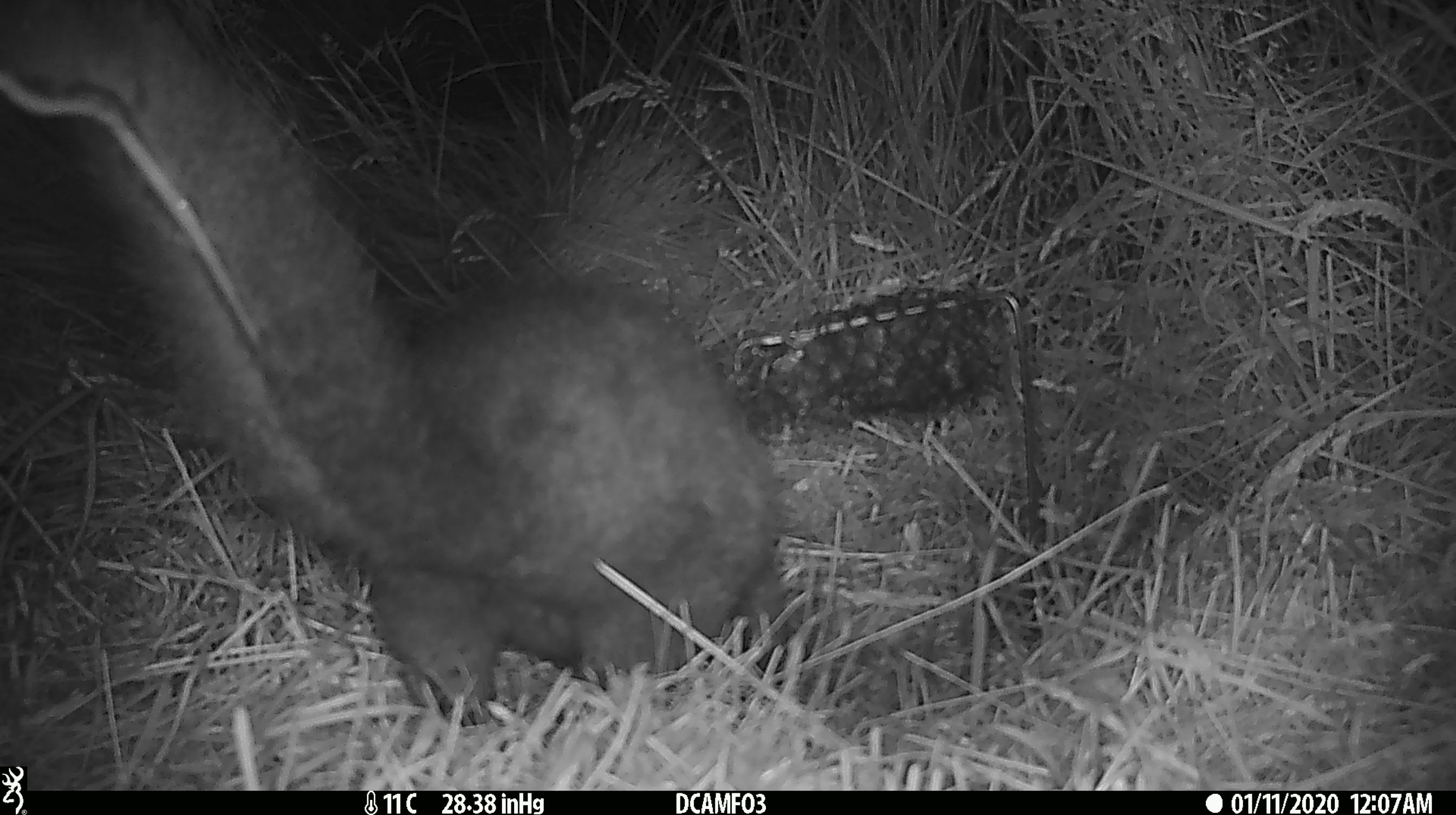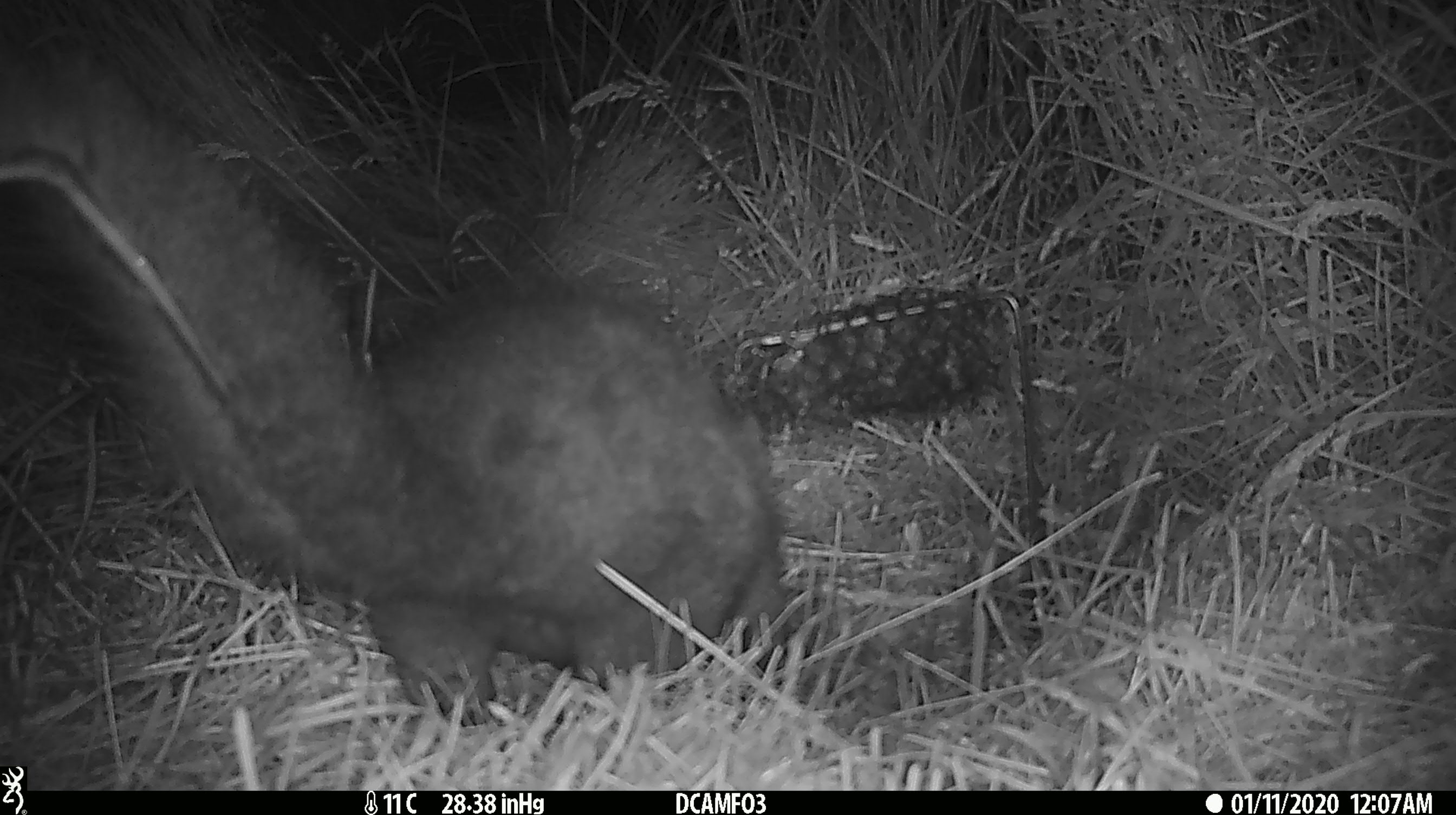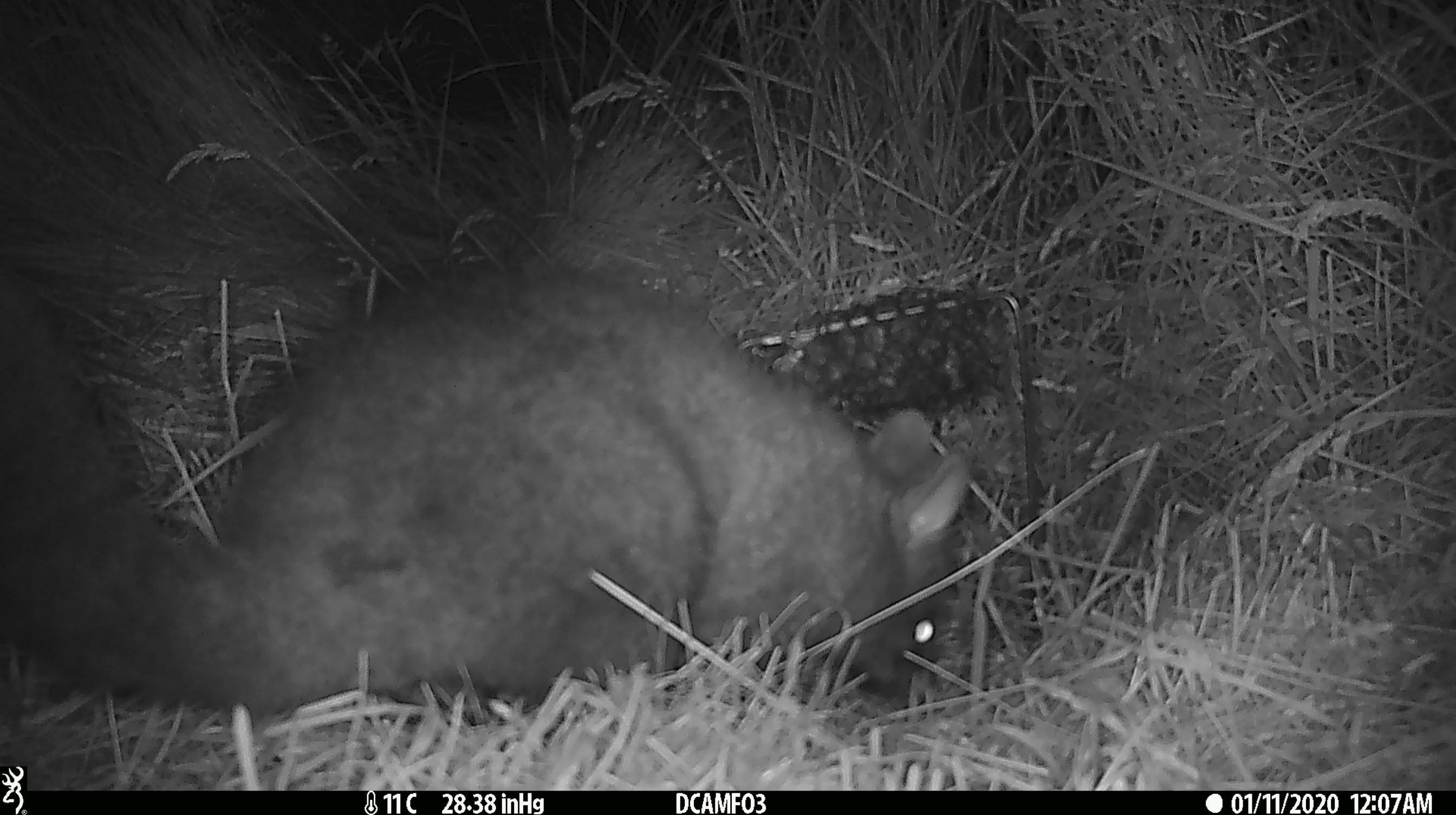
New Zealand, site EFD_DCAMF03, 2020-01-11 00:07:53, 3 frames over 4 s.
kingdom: Animalia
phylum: Chordata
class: Mammalia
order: Diprotodontia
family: Phalangeridae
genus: Trichosurus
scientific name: Trichosurus vulpecula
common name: common brushtail possum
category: possum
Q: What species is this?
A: Possum (common brushtail possum) (Trichosurus vulpecula).